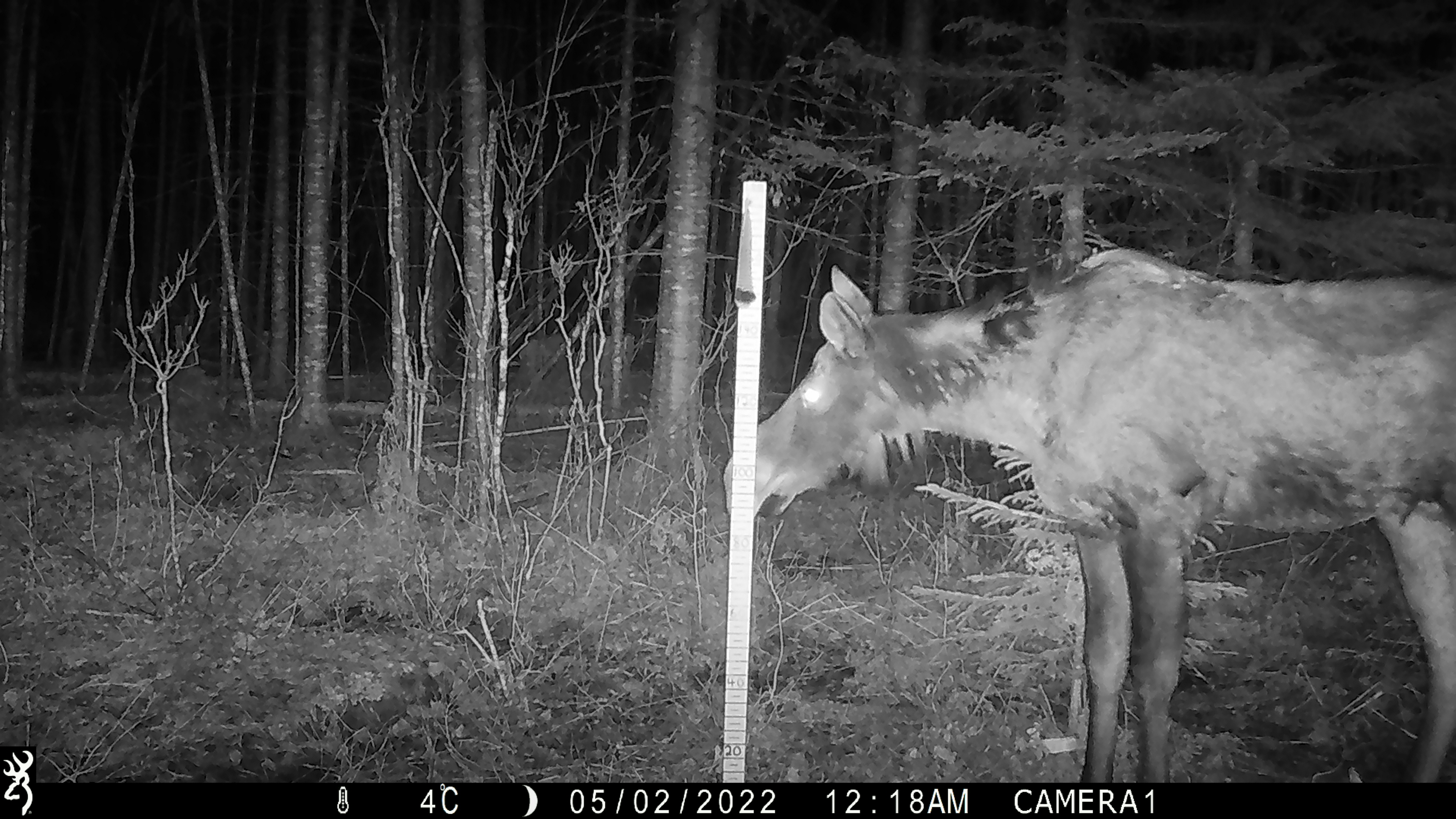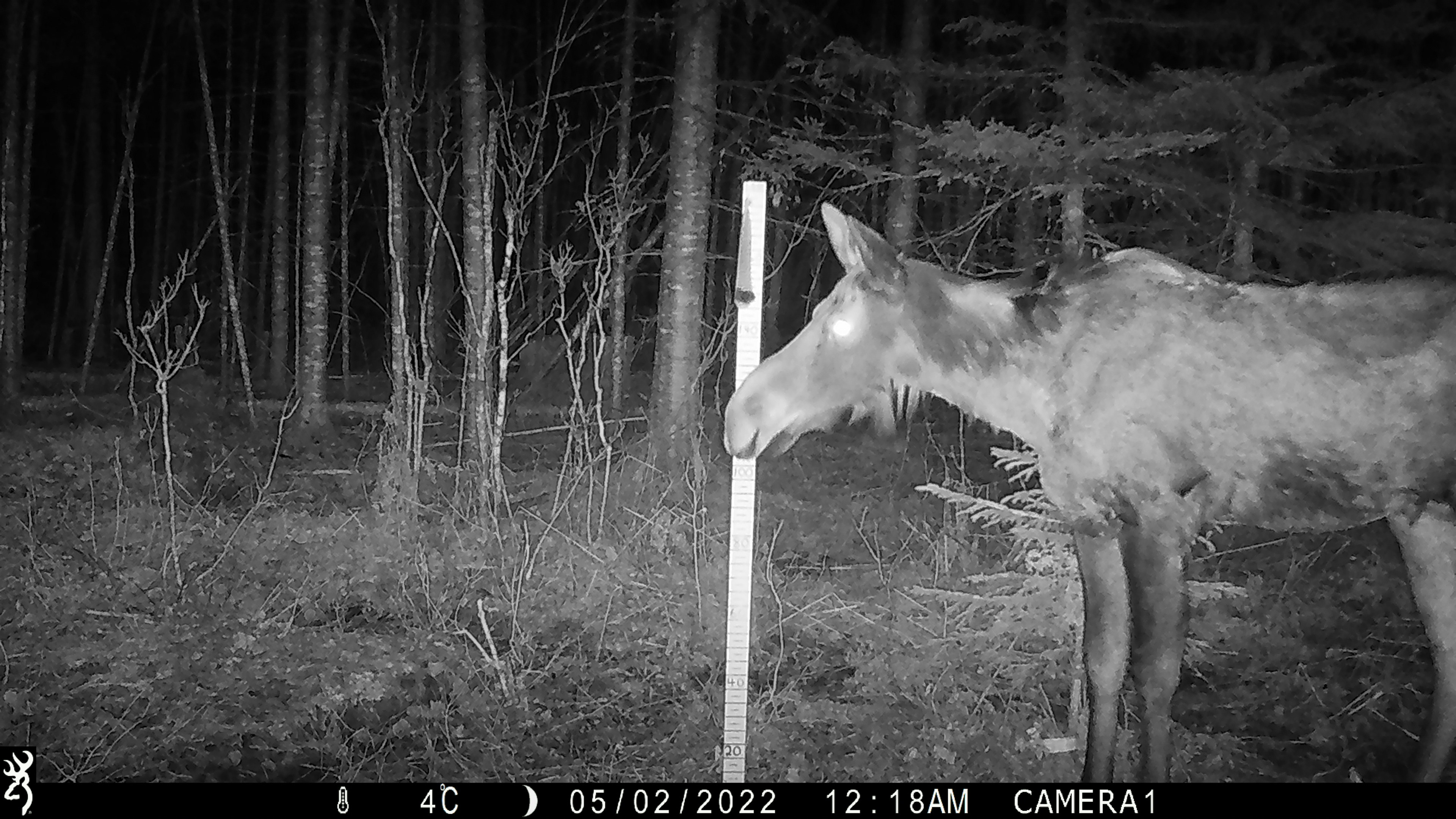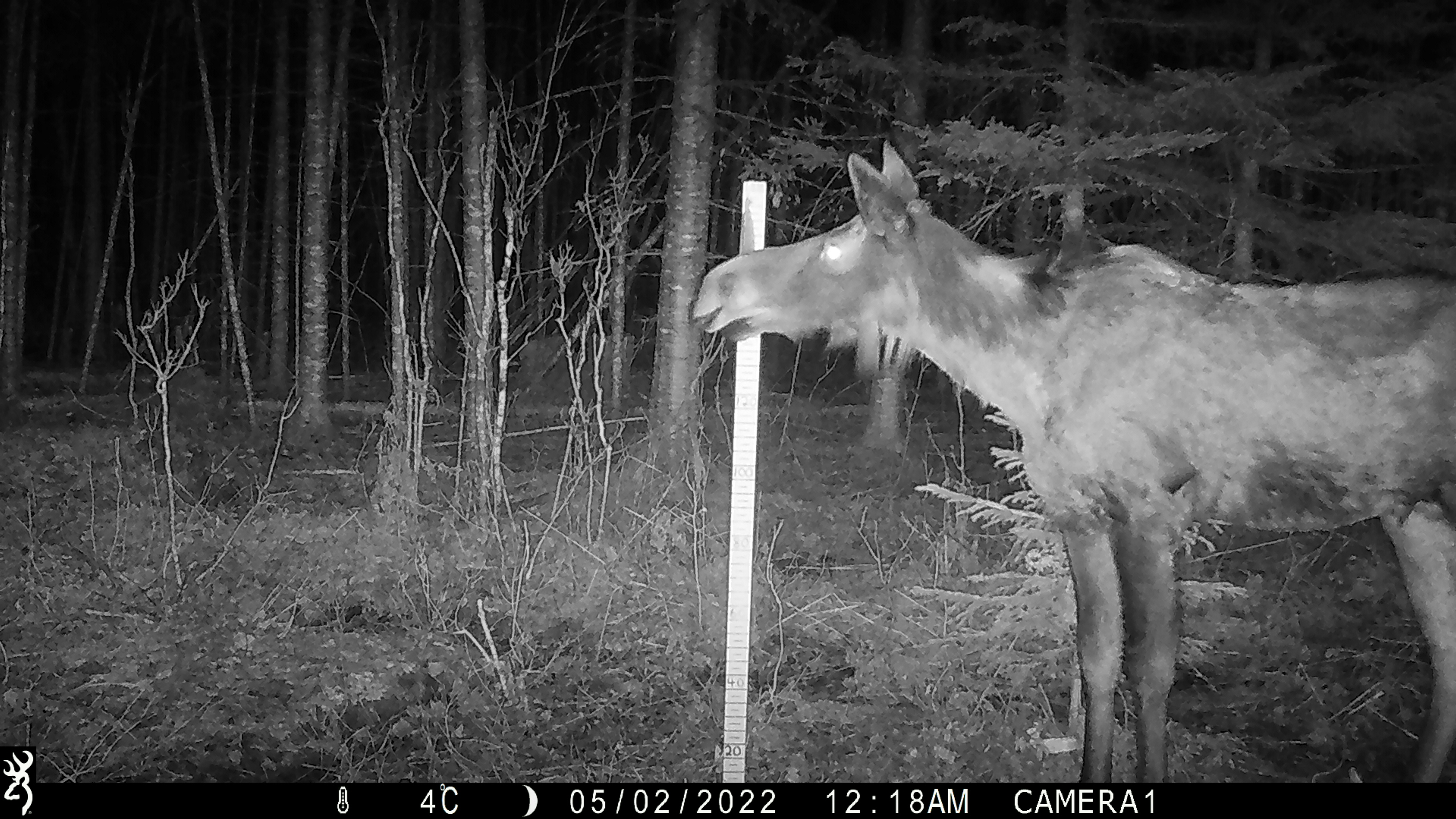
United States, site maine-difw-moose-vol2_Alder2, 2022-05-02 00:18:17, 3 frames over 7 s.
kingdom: Animalia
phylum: Chordata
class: Mammalia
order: Artiodactyla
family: Cervidae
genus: Alces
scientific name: Alces alces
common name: moose